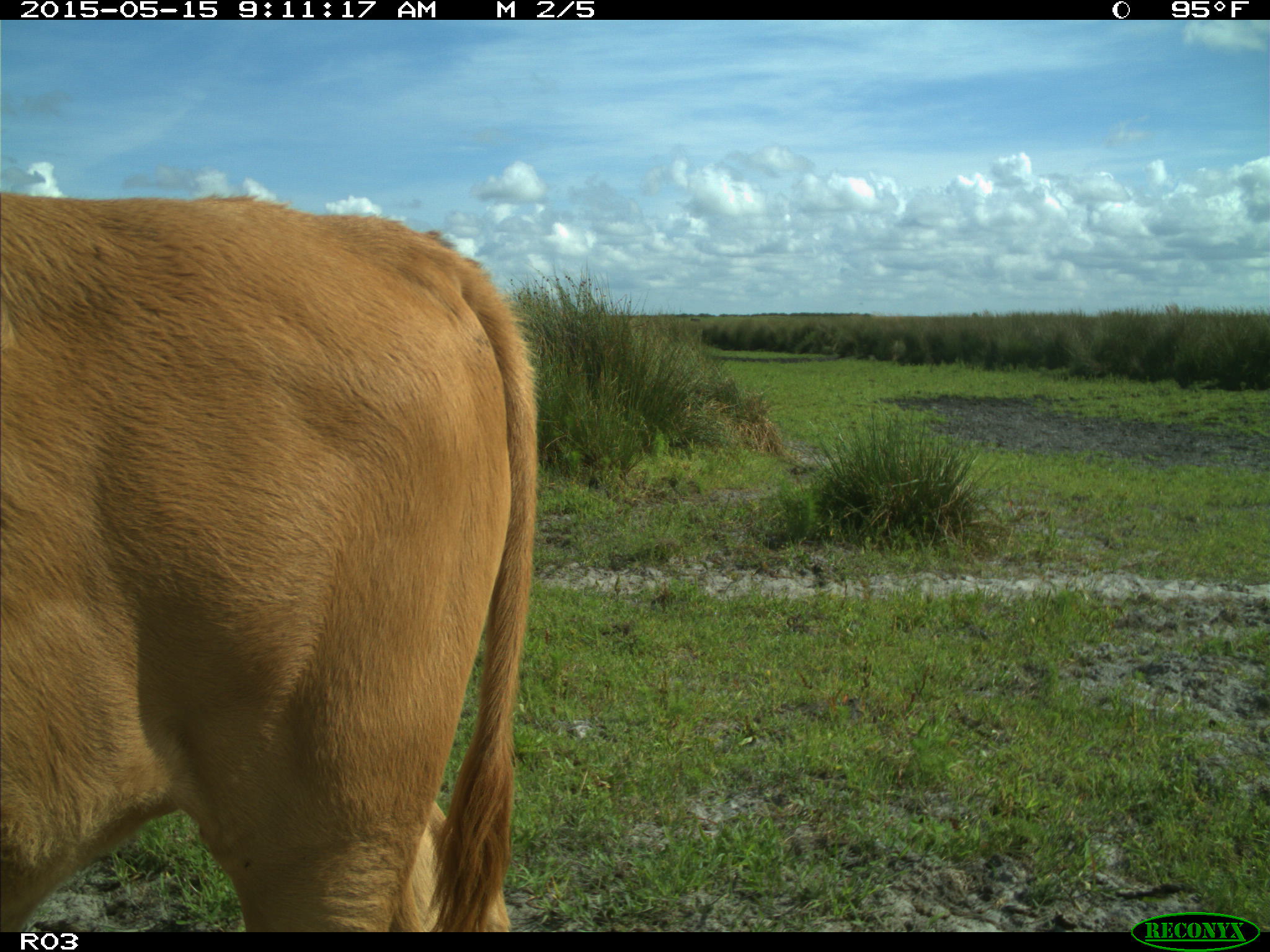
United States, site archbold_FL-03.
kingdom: Animalia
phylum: Chordata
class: Mammalia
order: Artiodactyla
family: Bovidae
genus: Bos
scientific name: Bos taurus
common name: domestic cow